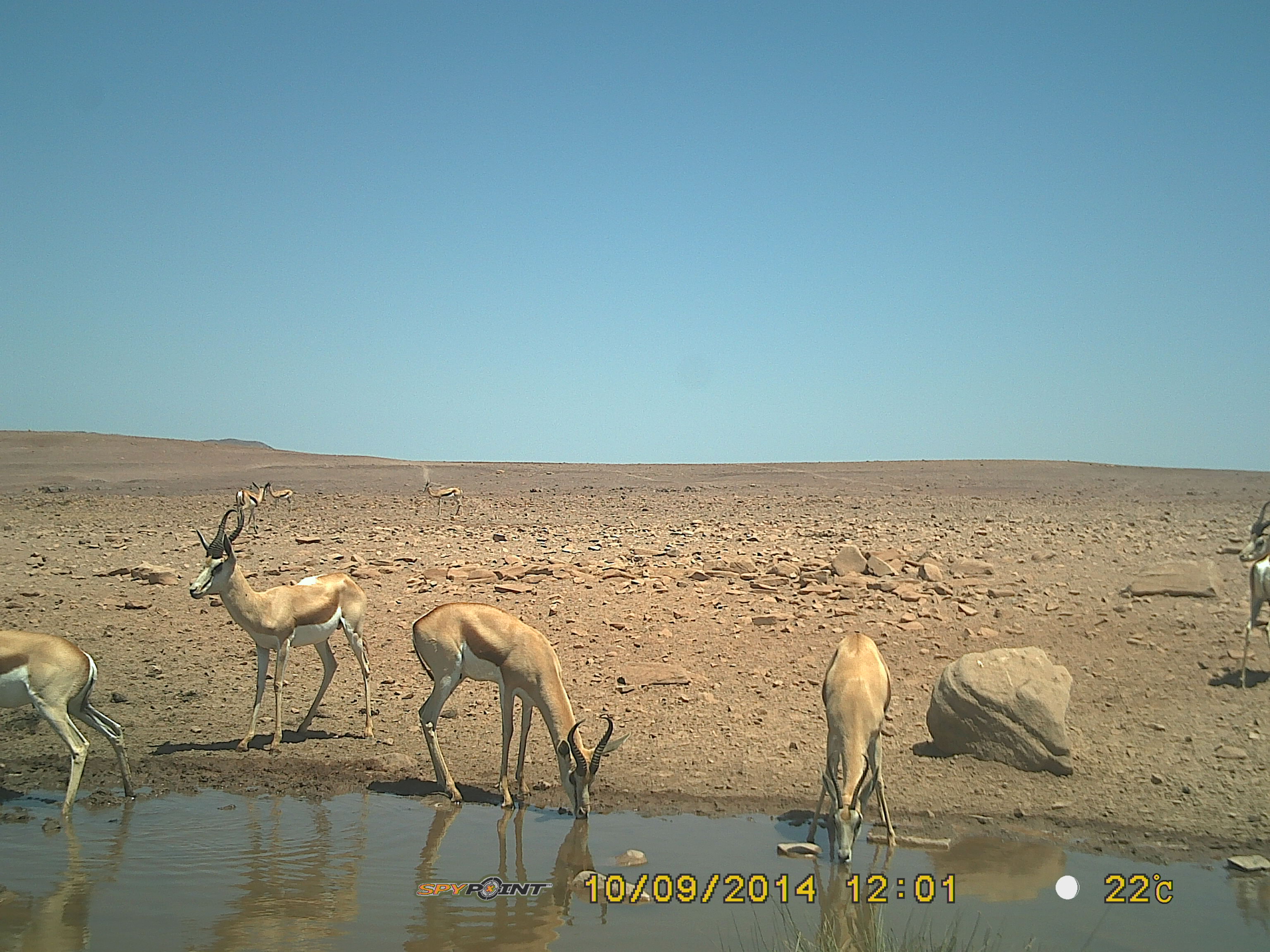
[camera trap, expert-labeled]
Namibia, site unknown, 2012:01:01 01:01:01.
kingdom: Animalia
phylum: Chordata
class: Mammalia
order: Artiodactyla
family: Bovidae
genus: Antidorcas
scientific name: Antidorcas marsupialis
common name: springbok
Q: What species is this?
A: Antidorcas marsupialis (springbok).